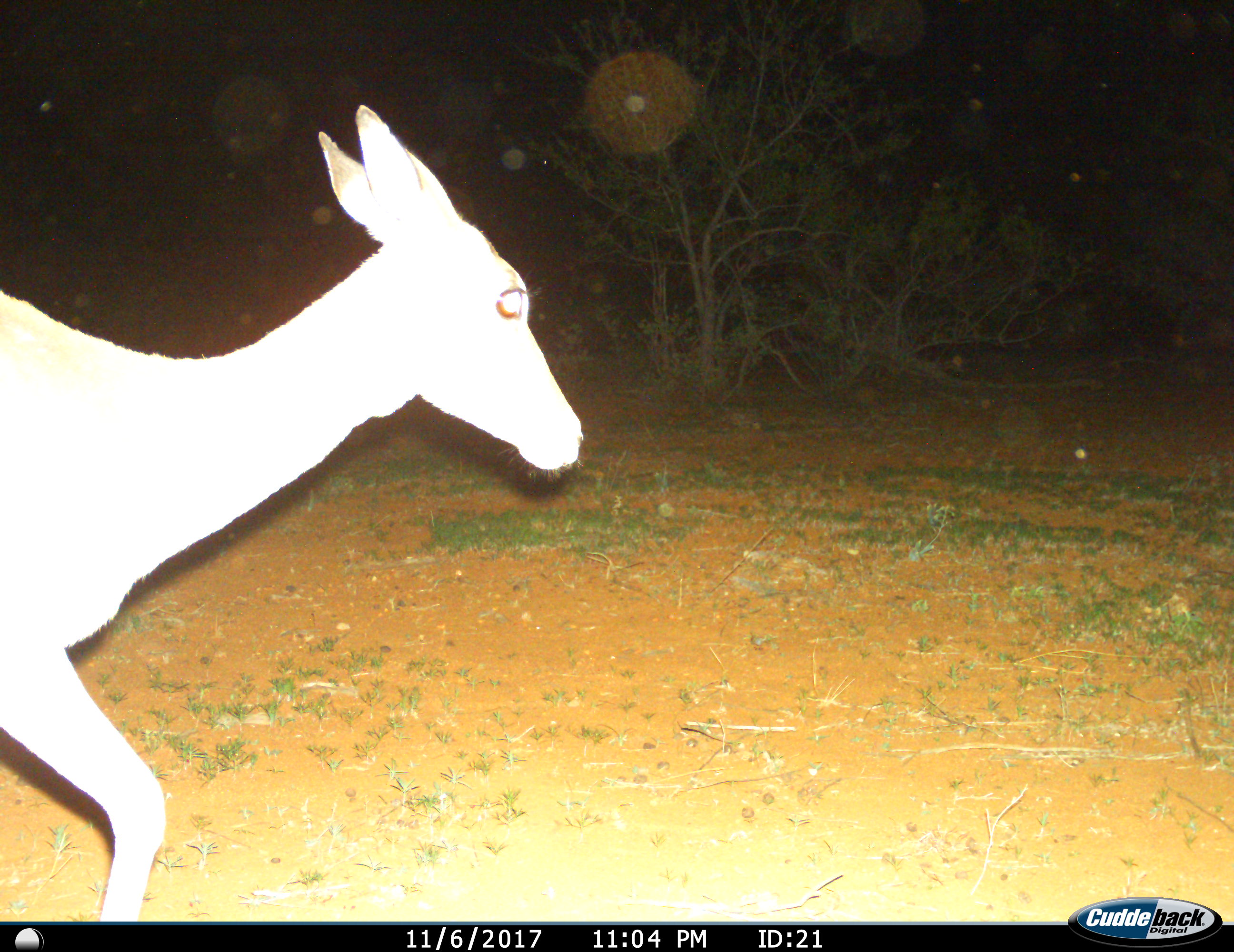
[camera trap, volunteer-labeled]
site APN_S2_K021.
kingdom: Animalia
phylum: Chordata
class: Mammalia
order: Artiodactyla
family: Bovidae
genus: Aepyceros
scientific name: Aepyceros melampus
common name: impala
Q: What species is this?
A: Impala (Aepyceros melampus).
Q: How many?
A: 1.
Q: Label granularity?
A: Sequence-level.